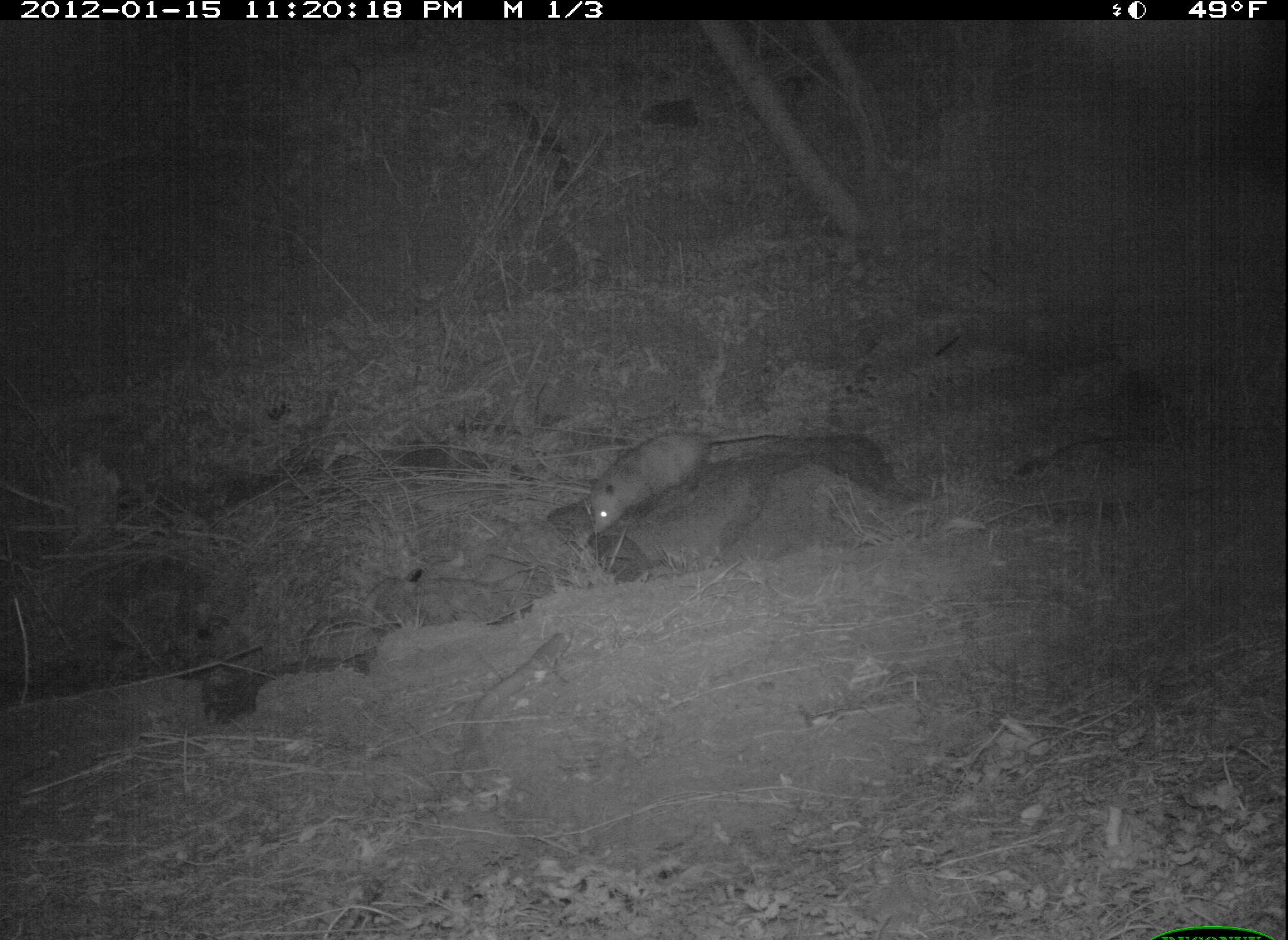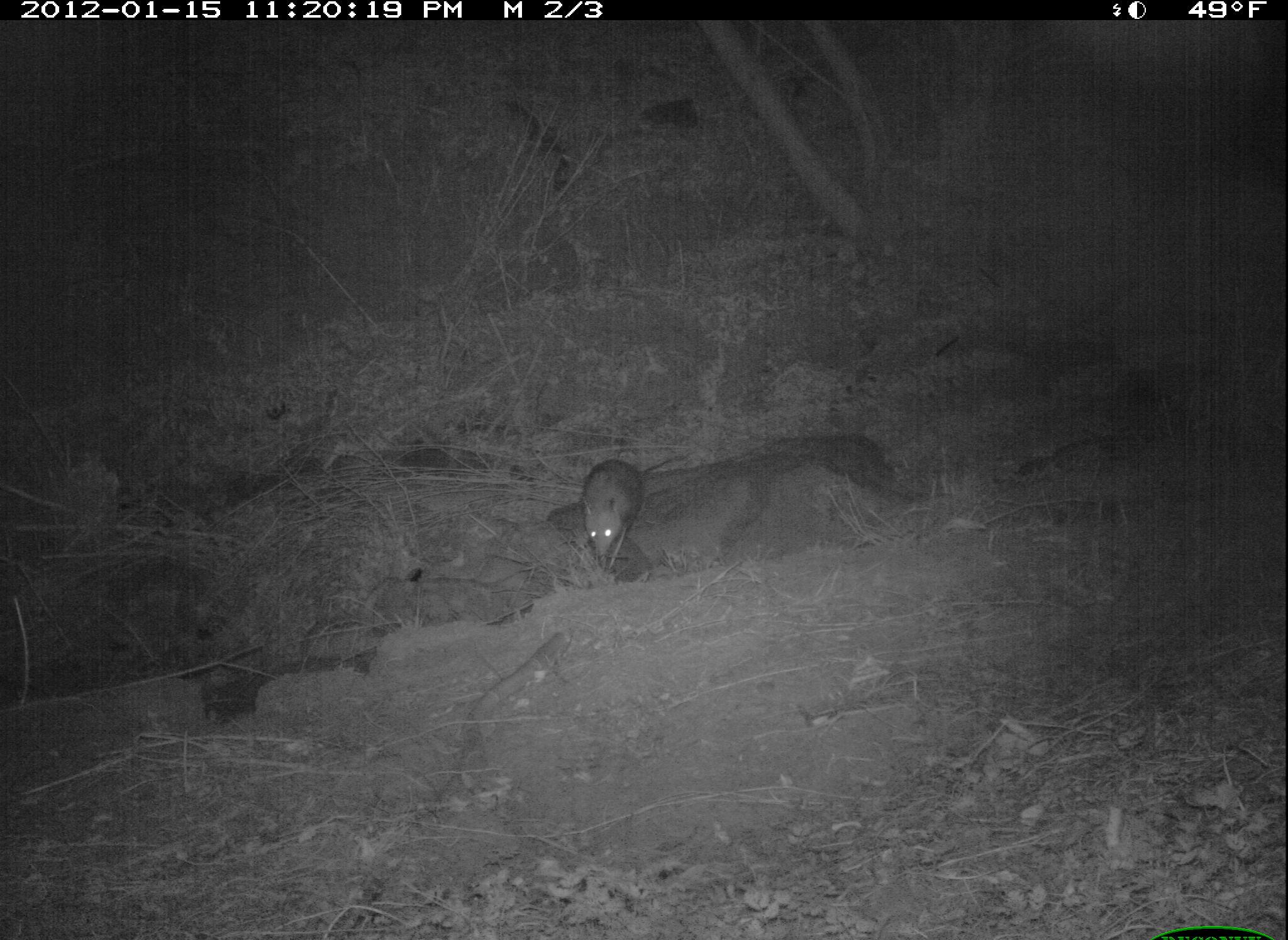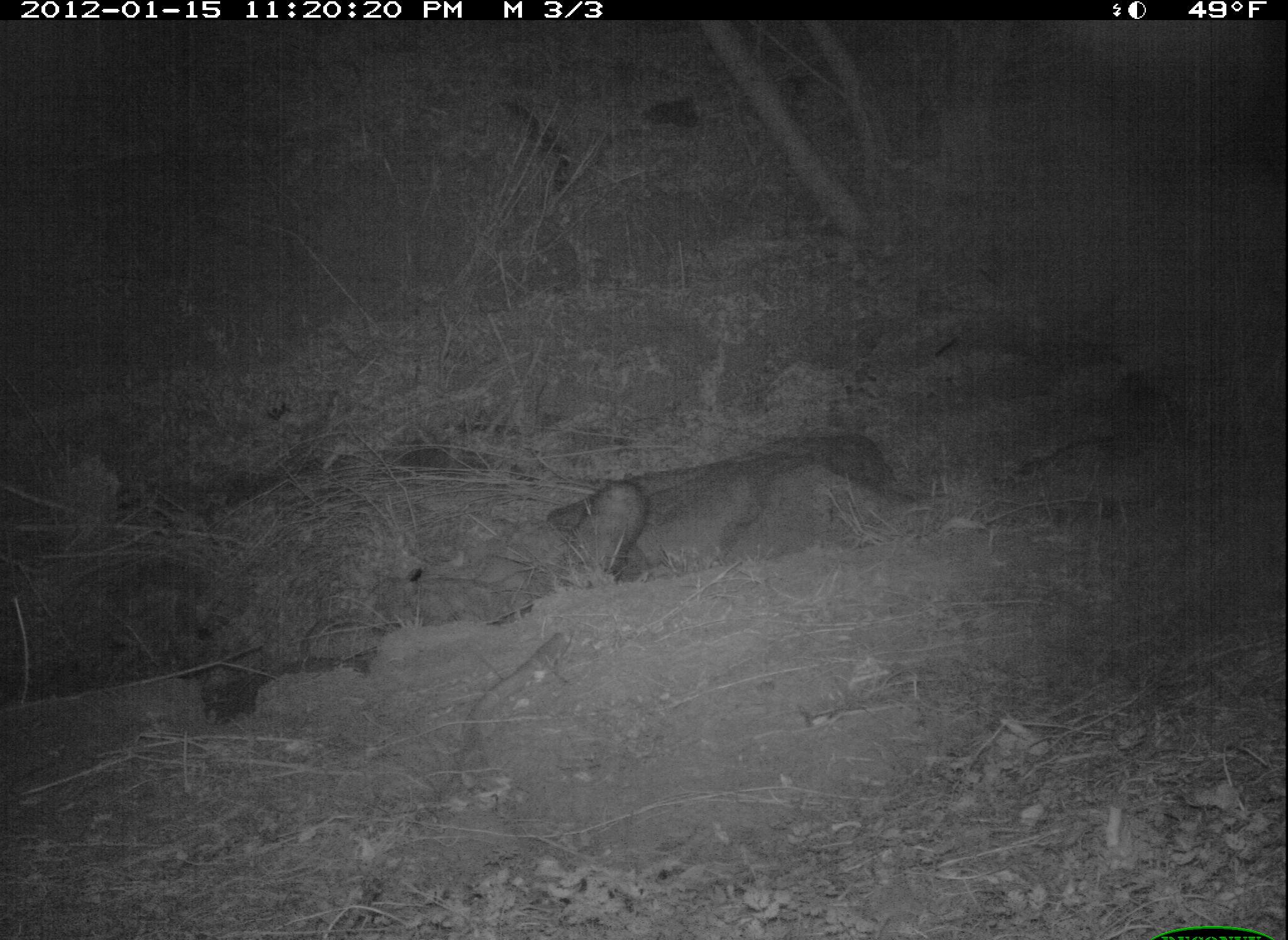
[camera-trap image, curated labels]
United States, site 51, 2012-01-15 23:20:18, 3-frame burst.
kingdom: Animalia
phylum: Chordata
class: Mammalia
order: Didelphimorphia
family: Didelphidae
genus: Didelphis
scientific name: Didelphis virginiana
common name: virginia opossum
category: opossum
Opossum (virginia opossum) (Didelphis virginiana).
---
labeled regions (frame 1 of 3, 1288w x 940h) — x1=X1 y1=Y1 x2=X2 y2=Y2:
opossum: x1=564 y1=406 x2=789 y2=546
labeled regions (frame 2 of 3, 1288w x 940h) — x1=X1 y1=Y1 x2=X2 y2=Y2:
opossum: x1=580 y1=446 x2=687 y2=575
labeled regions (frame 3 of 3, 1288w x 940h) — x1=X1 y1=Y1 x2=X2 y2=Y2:
opossum: x1=568 y1=469 x2=659 y2=591